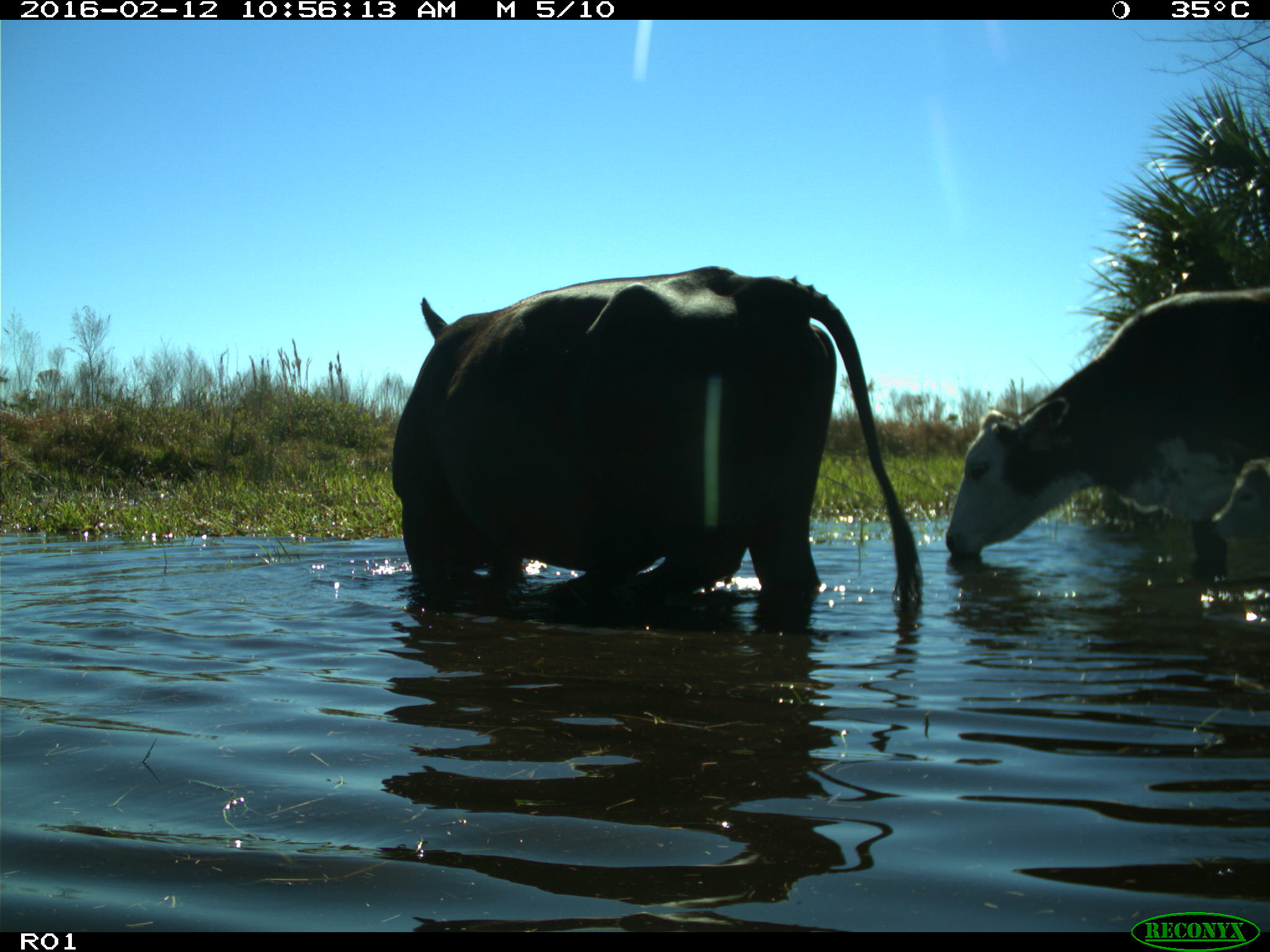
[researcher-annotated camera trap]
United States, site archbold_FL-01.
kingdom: Animalia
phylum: Chordata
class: Mammalia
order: Artiodactyla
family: Bovidae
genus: Bos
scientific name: Bos taurus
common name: domestic cow